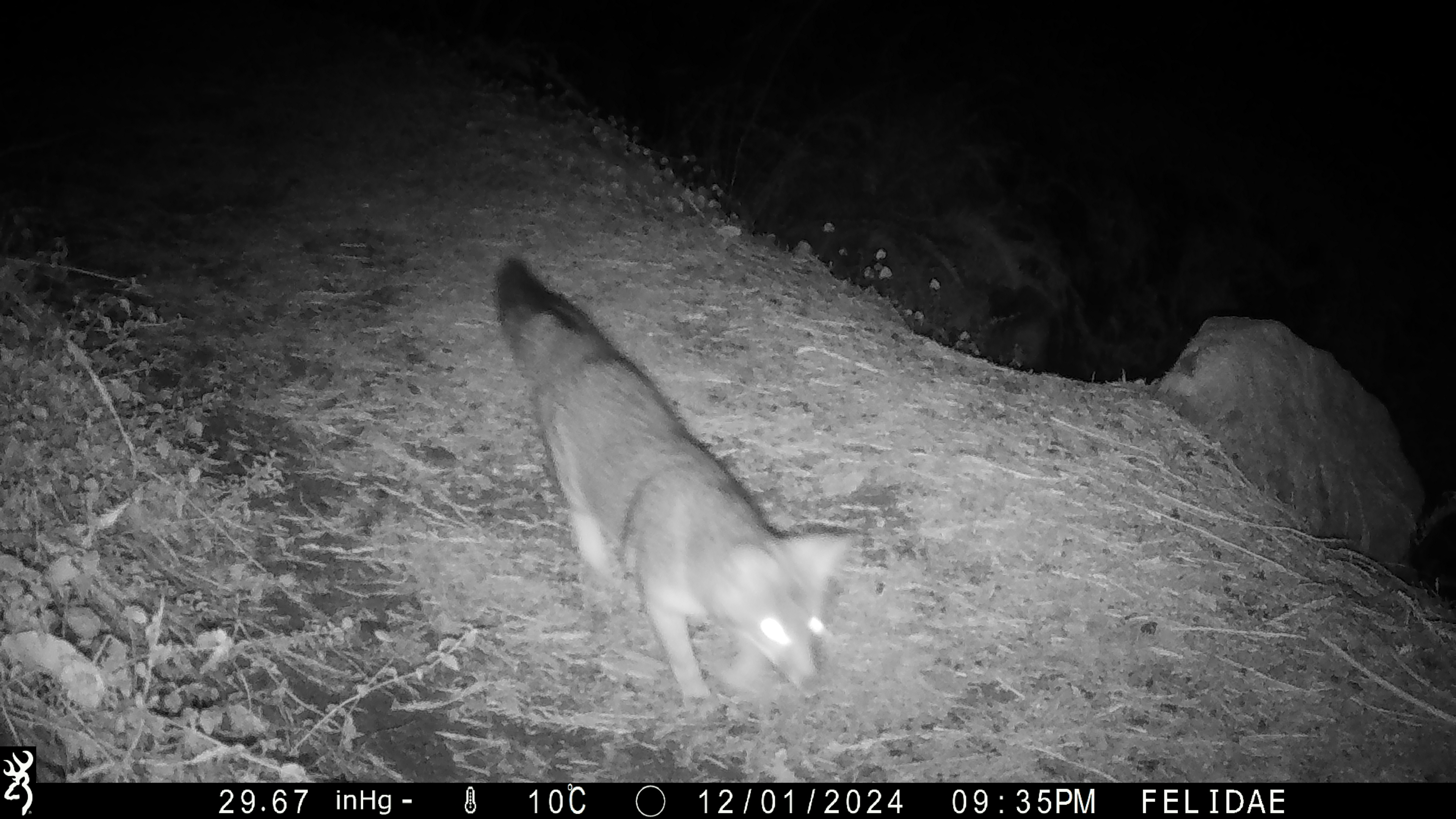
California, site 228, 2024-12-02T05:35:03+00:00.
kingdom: Animalia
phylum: Chordata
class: Mammalia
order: Carnivora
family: Canidae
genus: Urocyon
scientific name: Urocyon cinereoargenteus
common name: gray fox